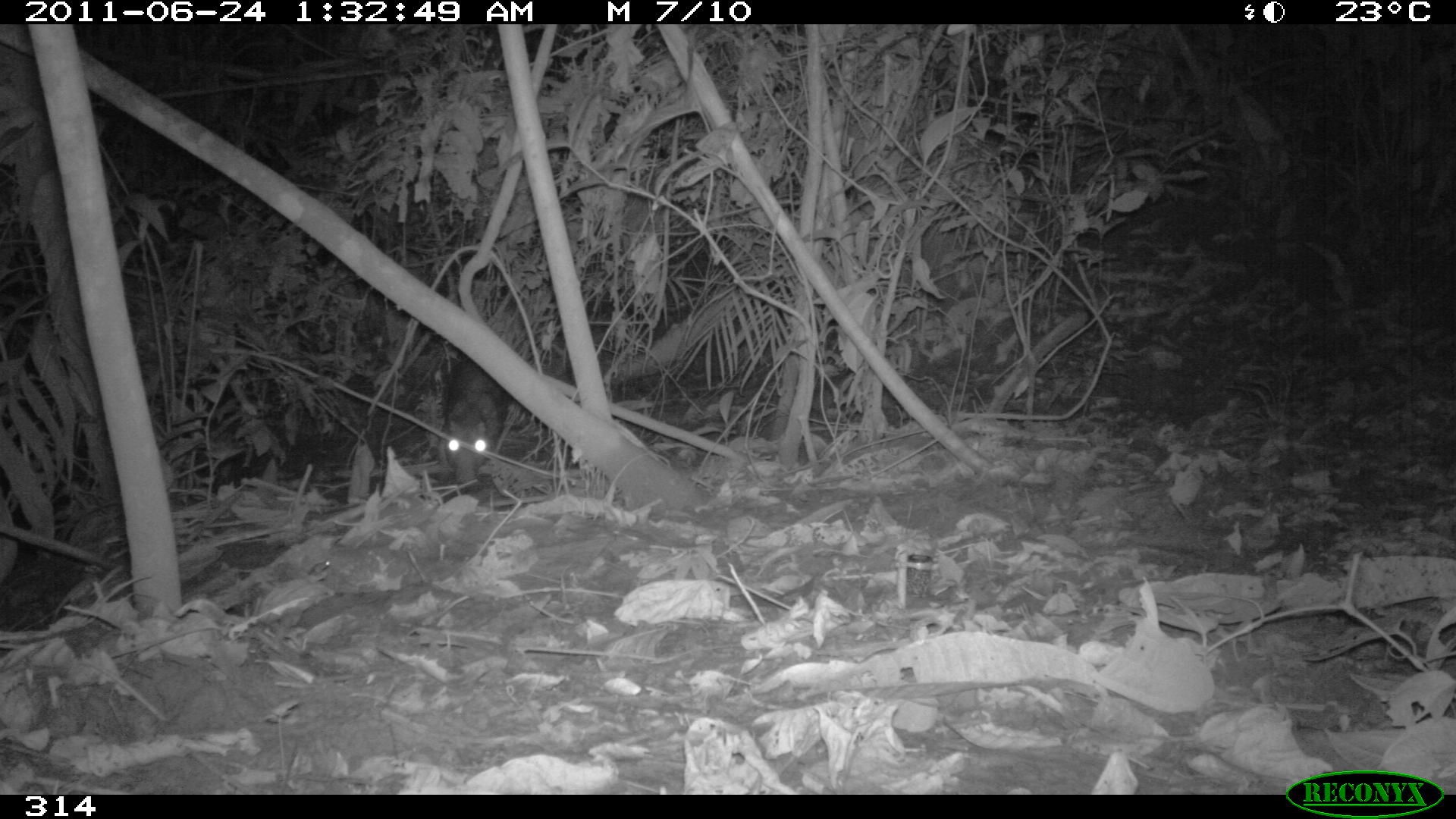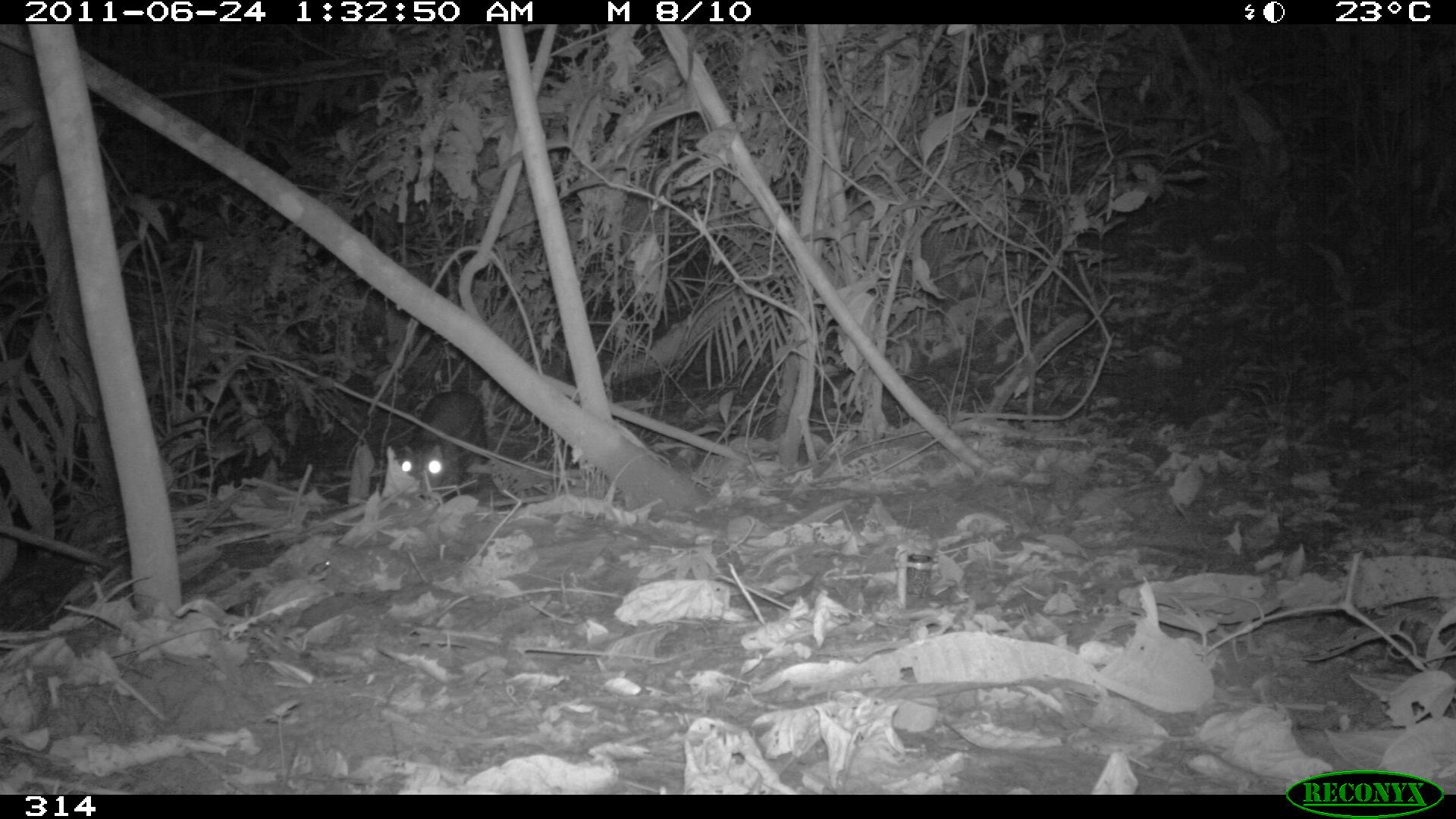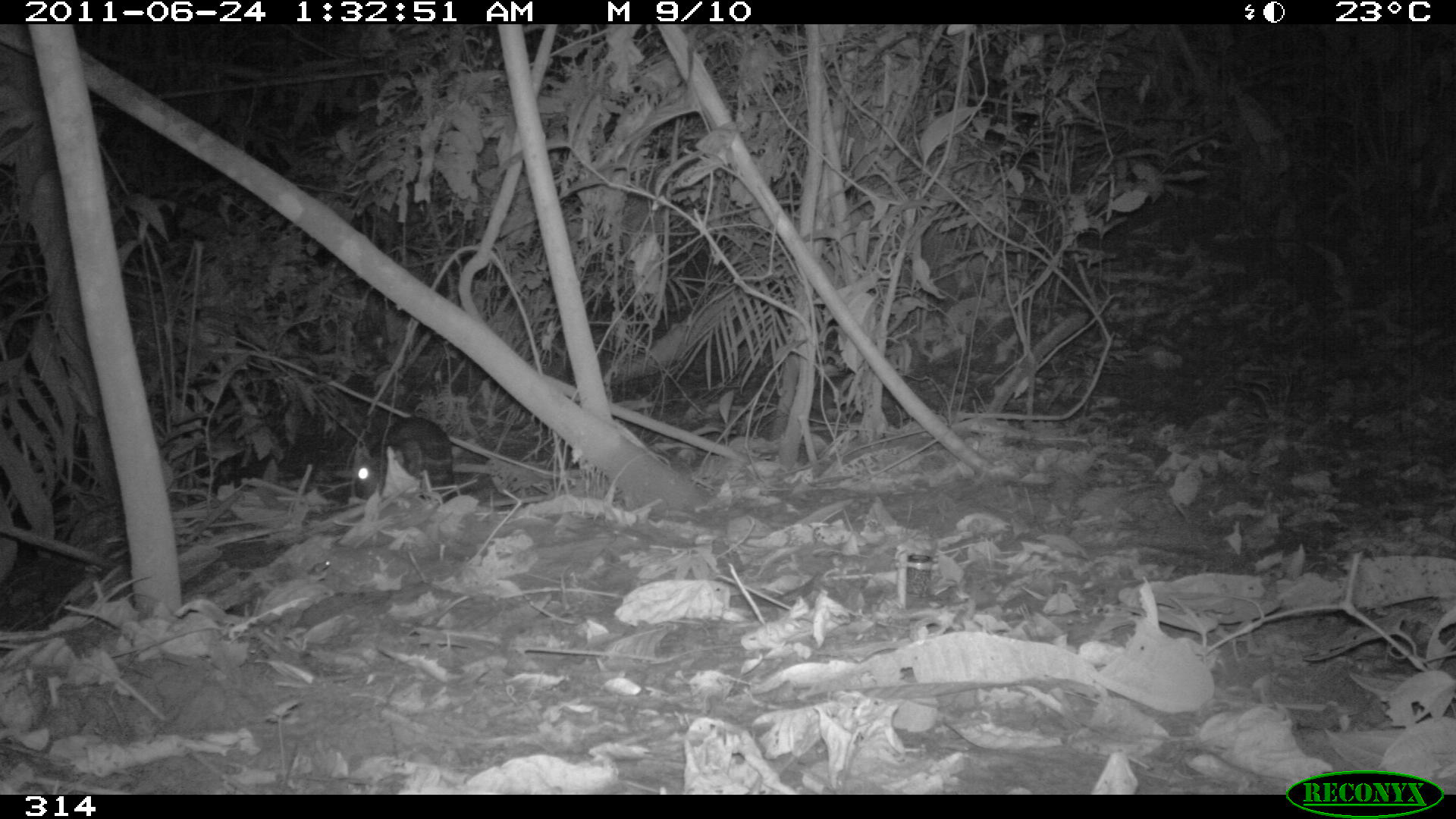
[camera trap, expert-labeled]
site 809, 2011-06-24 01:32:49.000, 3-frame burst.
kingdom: Animalia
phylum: Chordata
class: Mammalia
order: Rodentia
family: Cuniculidae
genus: Cuniculus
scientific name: Cuniculus paca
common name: spotted paca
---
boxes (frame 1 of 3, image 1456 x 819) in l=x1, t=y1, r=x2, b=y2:
cuniculus paca: l=442, t=358, r=510, b=482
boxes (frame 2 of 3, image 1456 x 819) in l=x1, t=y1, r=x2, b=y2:
cuniculus paca: l=398, t=390, r=490, b=499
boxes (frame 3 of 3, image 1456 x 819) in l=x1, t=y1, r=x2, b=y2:
cuniculus paca: l=355, t=416, r=454, b=505